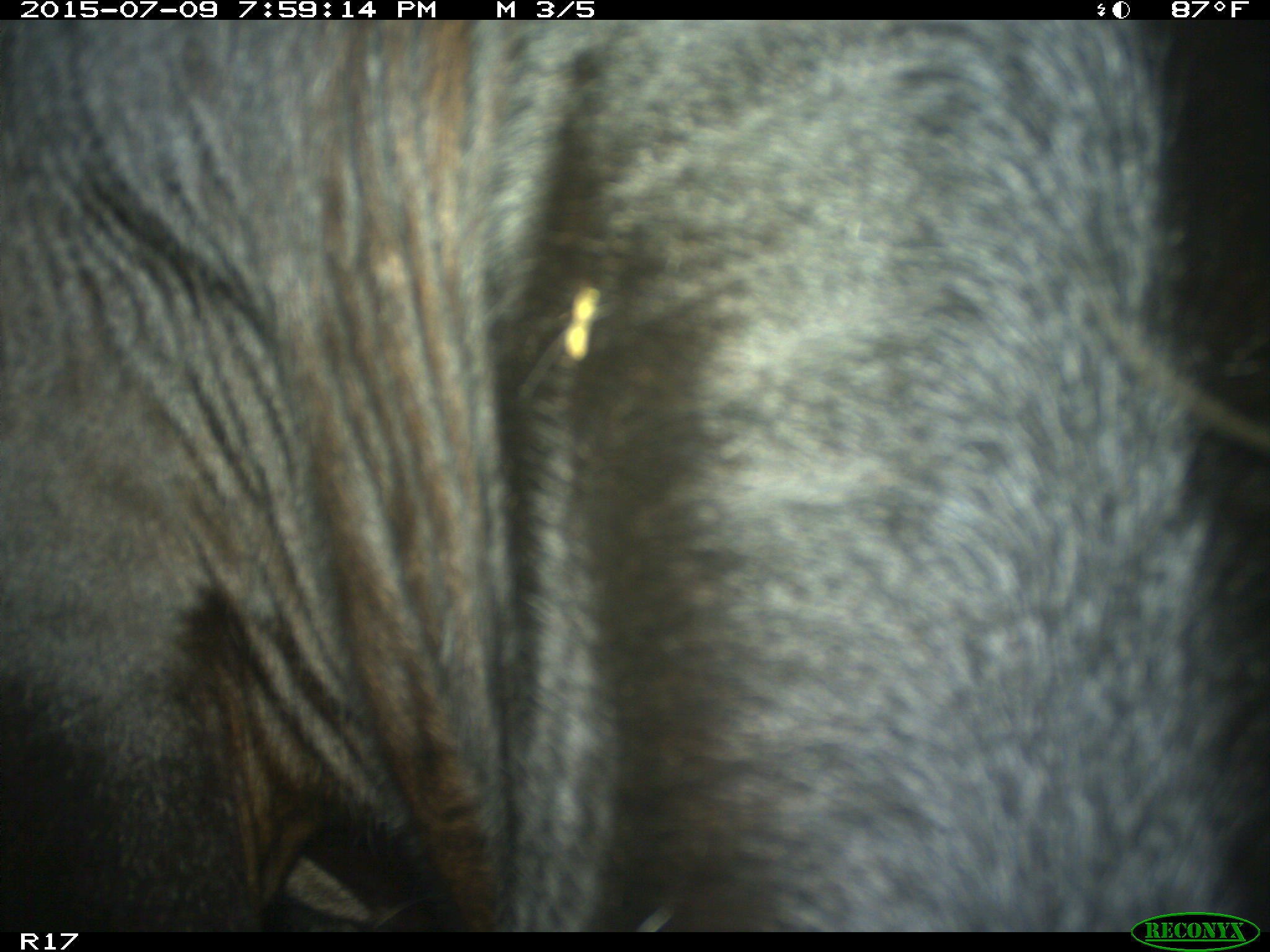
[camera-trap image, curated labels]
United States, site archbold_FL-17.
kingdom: Animalia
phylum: Chordata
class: Mammalia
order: Artiodactyla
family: Bovidae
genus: Bos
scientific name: Bos taurus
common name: domestic cow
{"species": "Bos taurus (domestic cow)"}